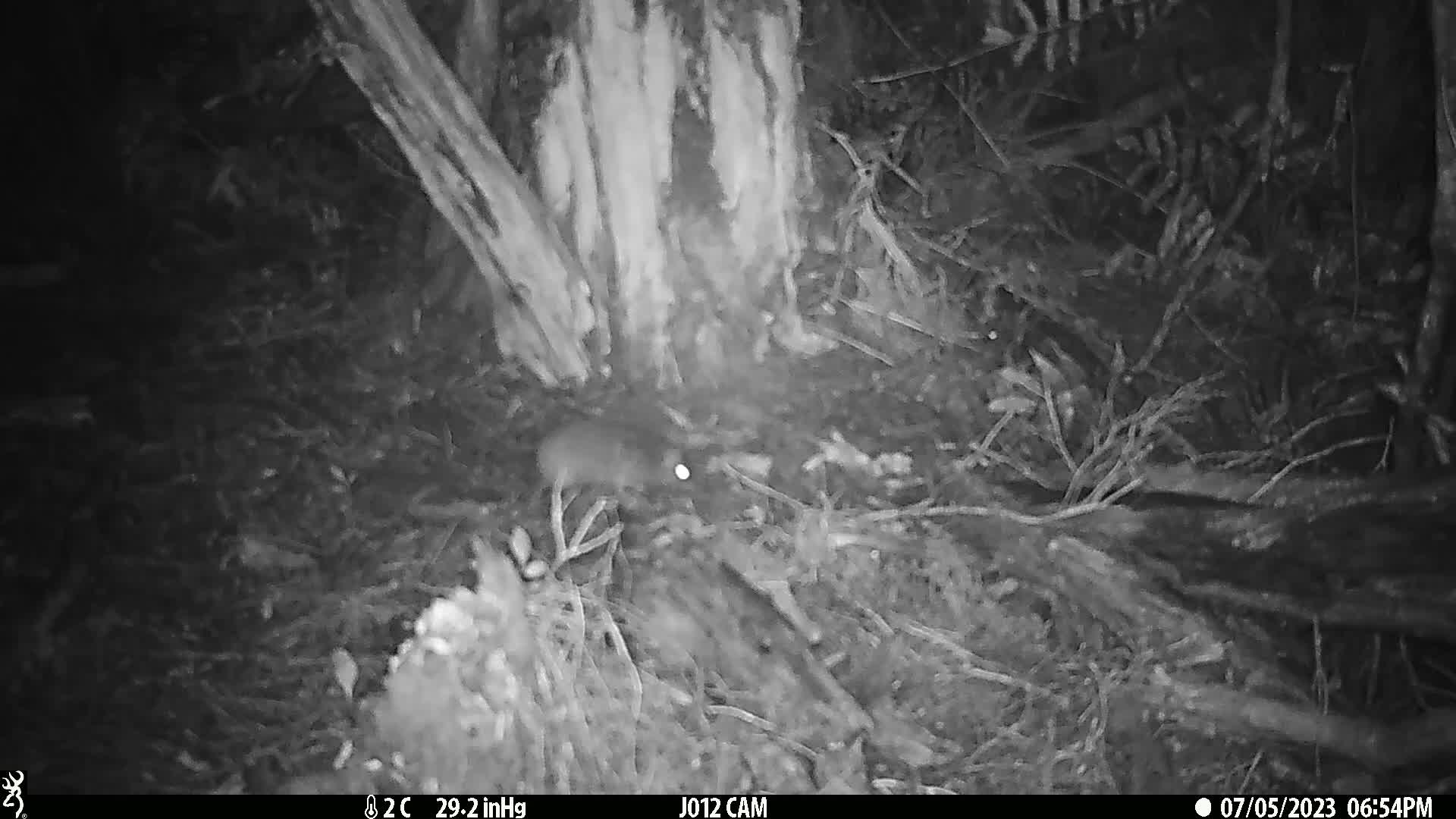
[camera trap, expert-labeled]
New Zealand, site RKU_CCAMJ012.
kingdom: Animalia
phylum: Chordata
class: Mammalia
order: Rodentia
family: Muridae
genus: Rattus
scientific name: Rattus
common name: rat